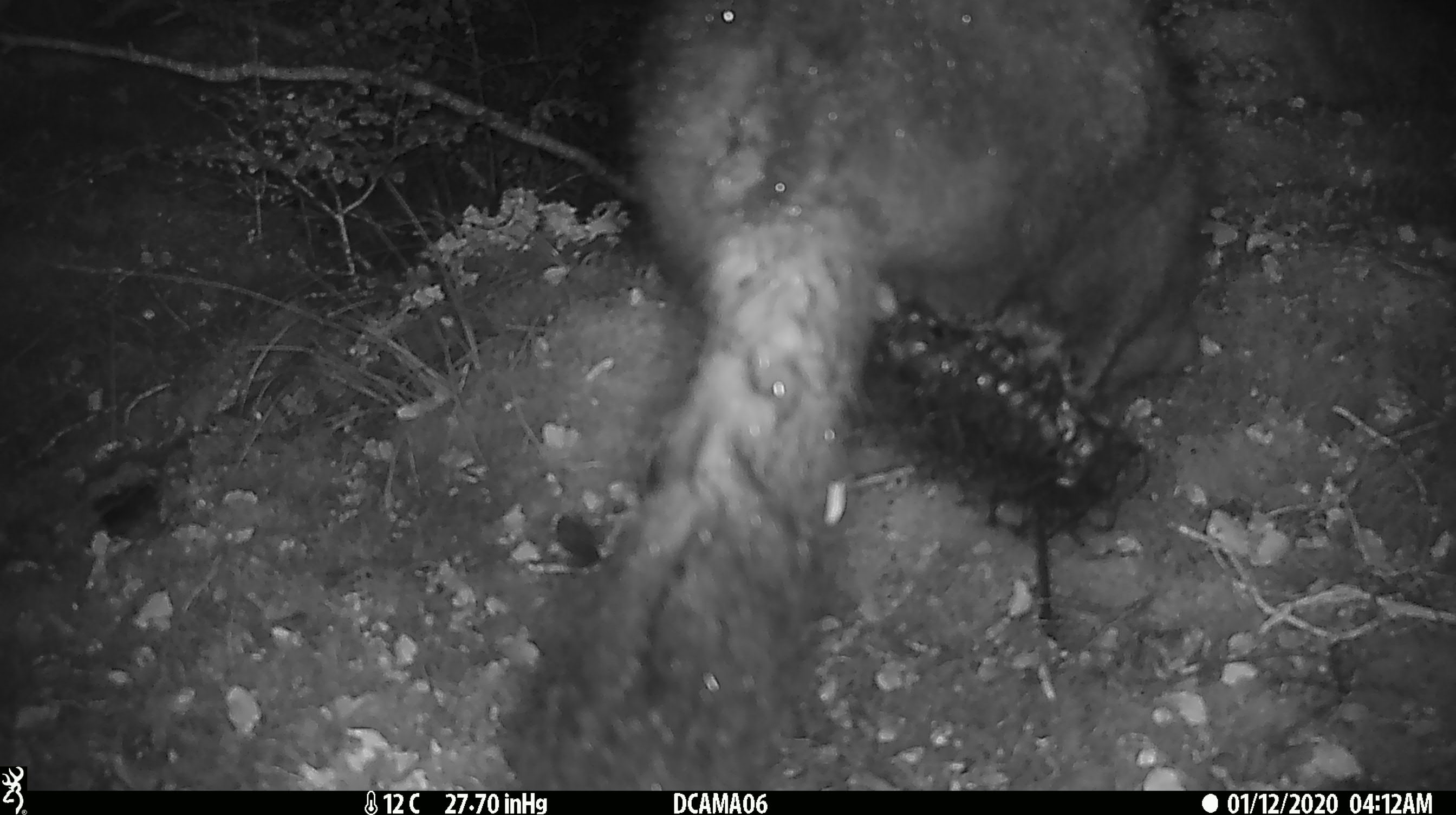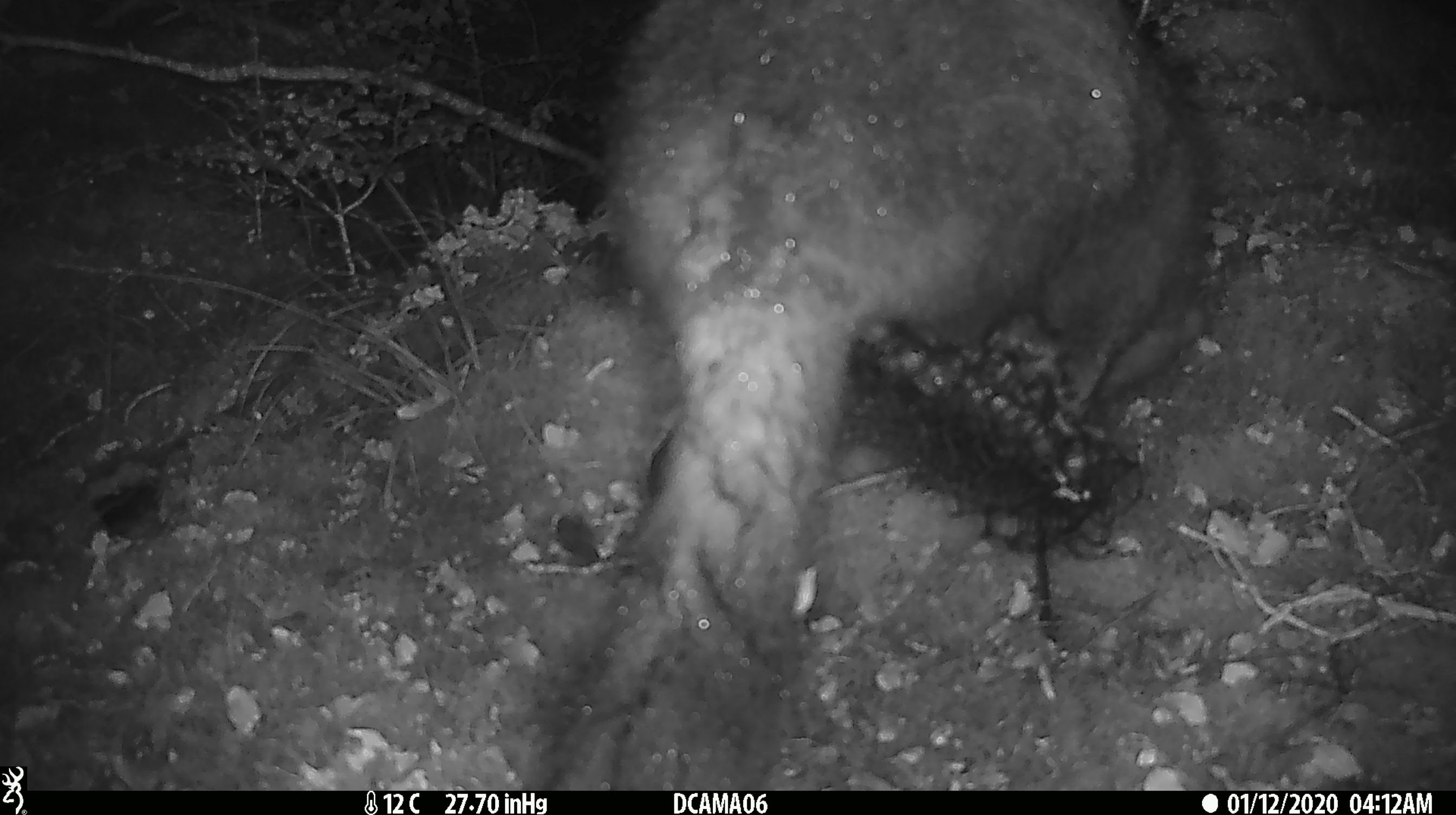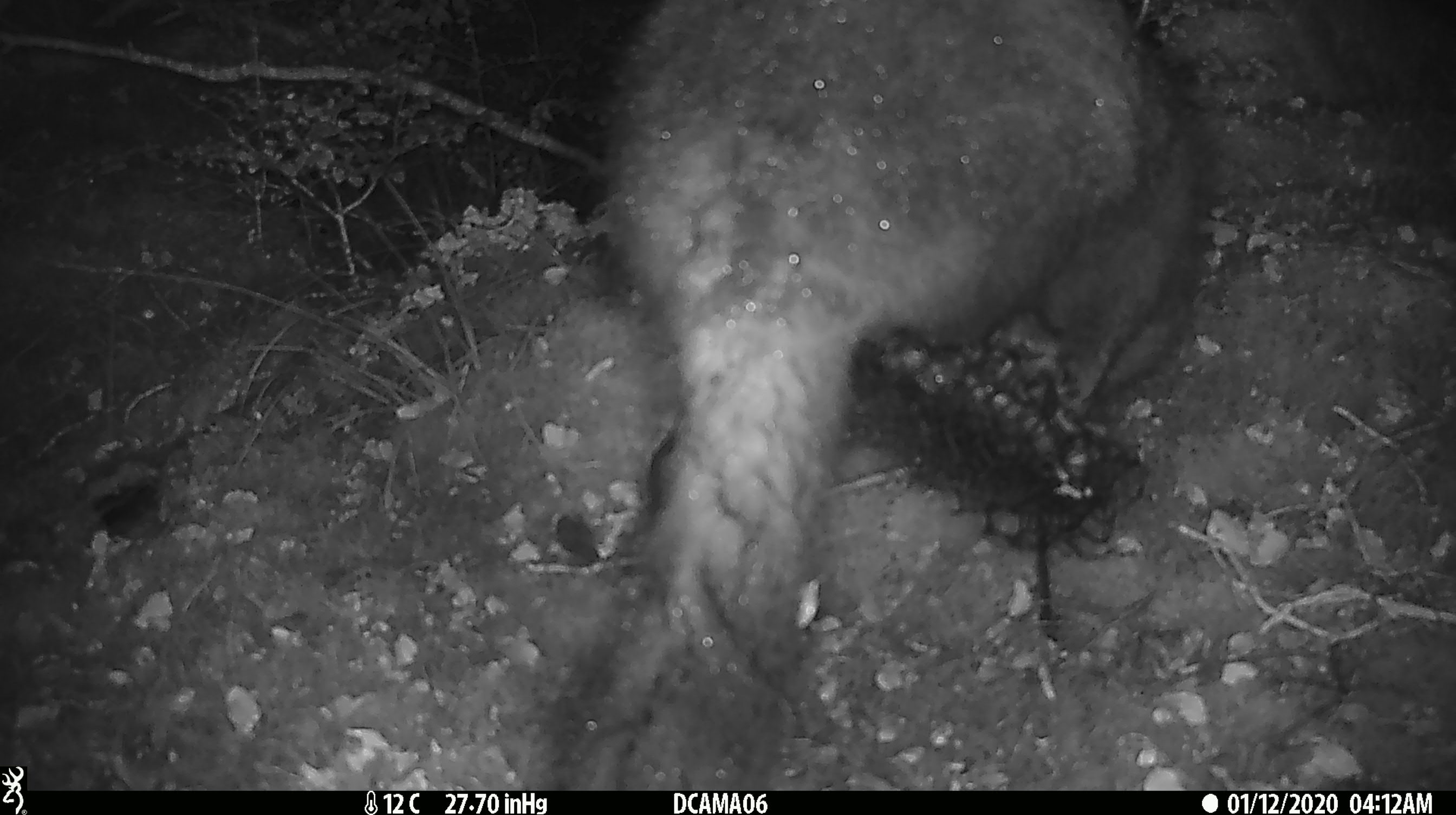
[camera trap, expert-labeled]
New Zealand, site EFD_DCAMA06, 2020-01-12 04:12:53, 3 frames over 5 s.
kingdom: Animalia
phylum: Chordata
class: Mammalia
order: Diprotodontia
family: Phalangeridae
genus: Trichosurus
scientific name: Trichosurus vulpecula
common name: common brushtail possum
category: possum